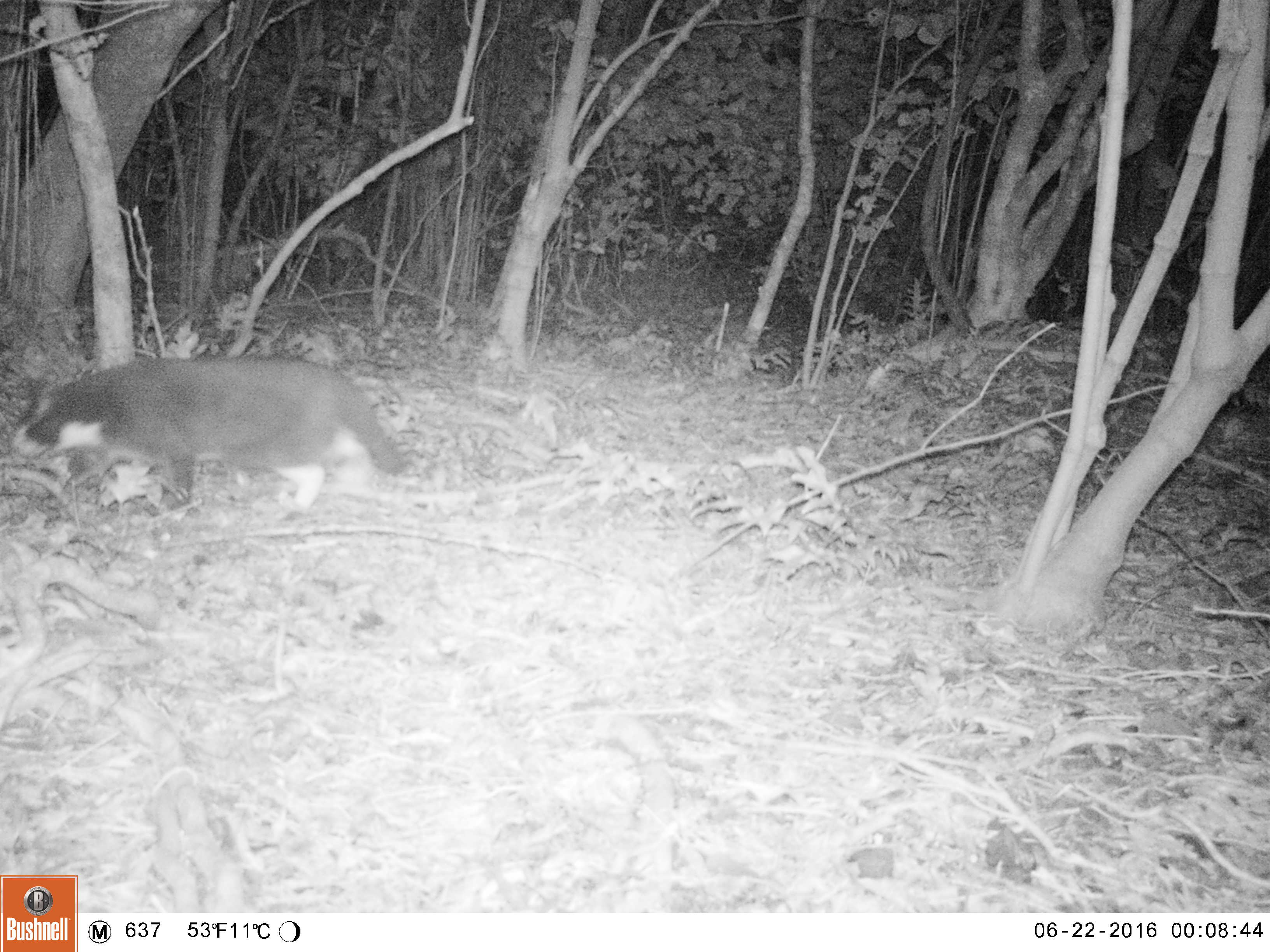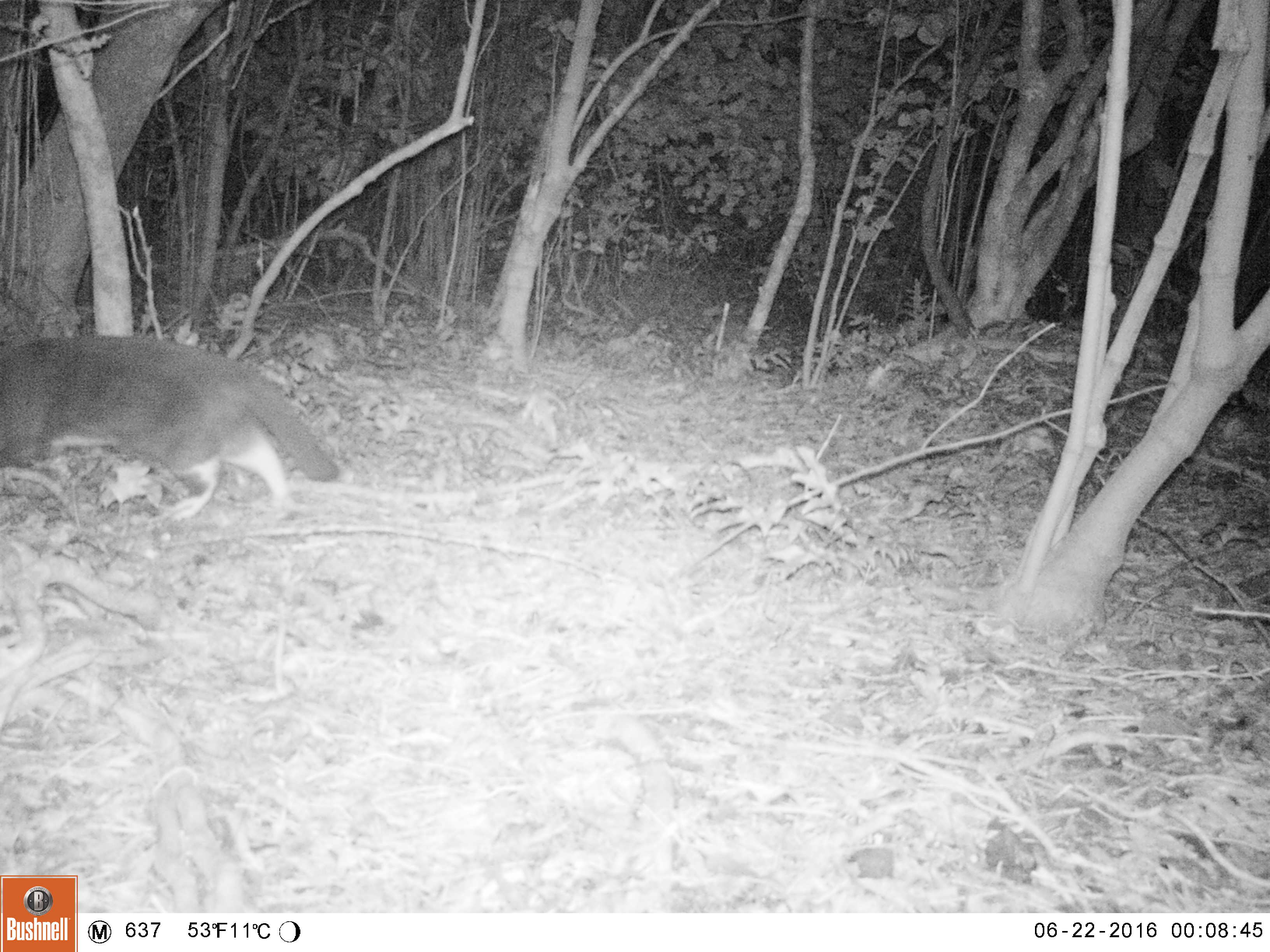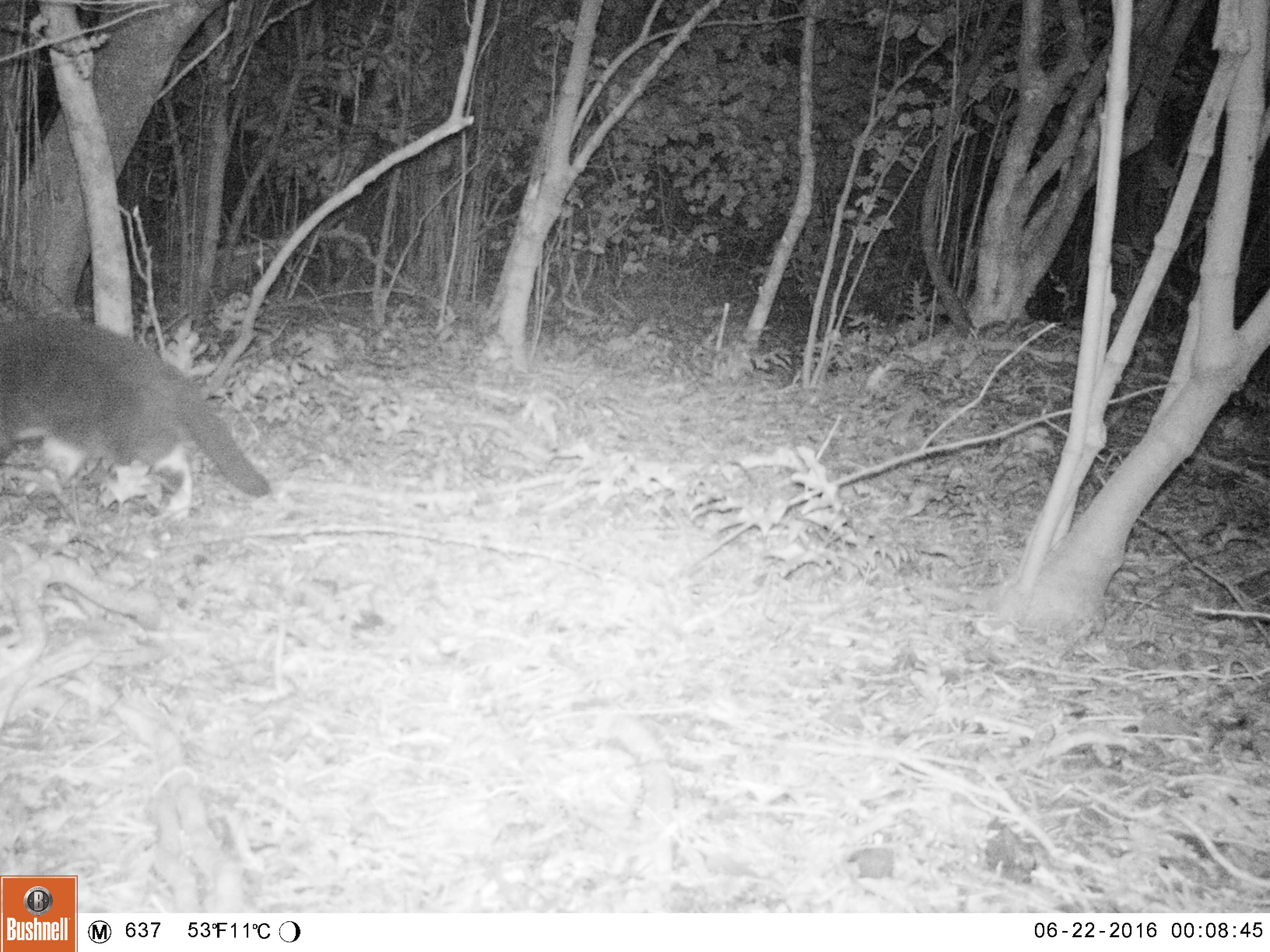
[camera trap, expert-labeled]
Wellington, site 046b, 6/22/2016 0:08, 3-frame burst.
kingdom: Animalia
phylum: Chordata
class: Mammalia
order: Carnivora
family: Felidae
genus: Felis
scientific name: Felis catus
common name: cat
Cat (Felis catus).